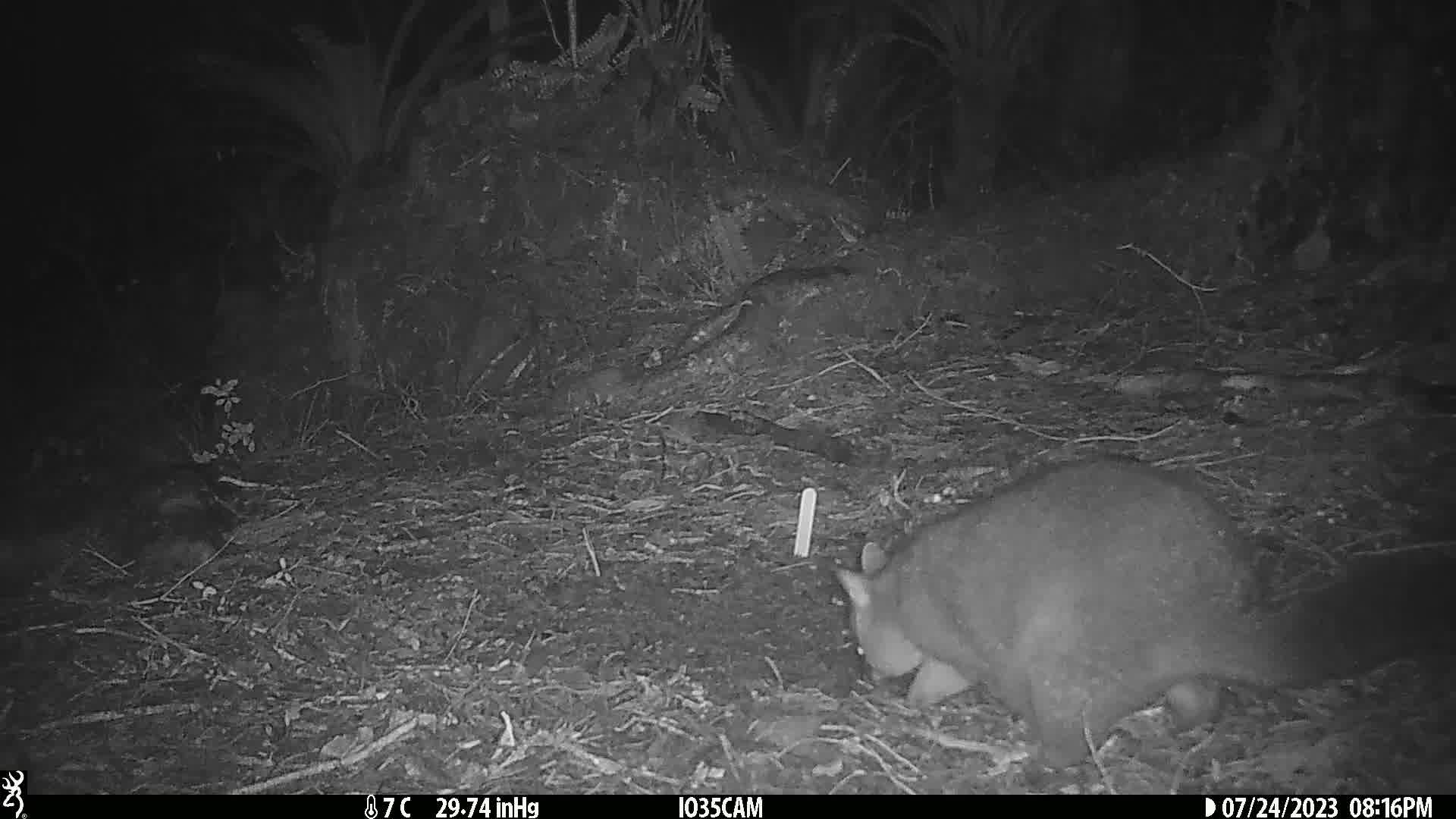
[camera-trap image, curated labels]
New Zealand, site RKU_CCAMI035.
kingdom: Animalia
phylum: Chordata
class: Mammalia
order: Diprotodontia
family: Phalangeridae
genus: Trichosurus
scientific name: Trichosurus vulpecula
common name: common brushtail possum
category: possum